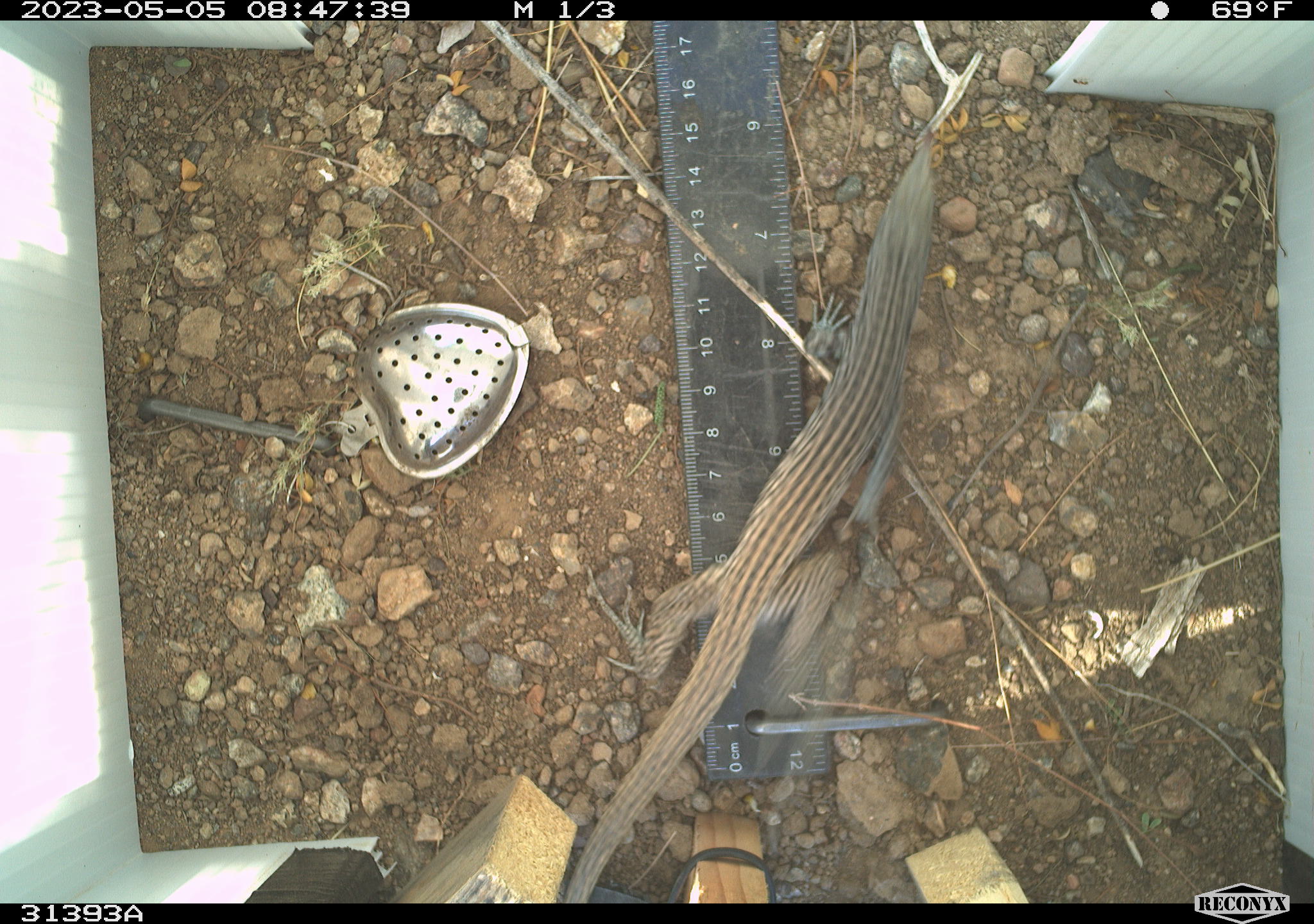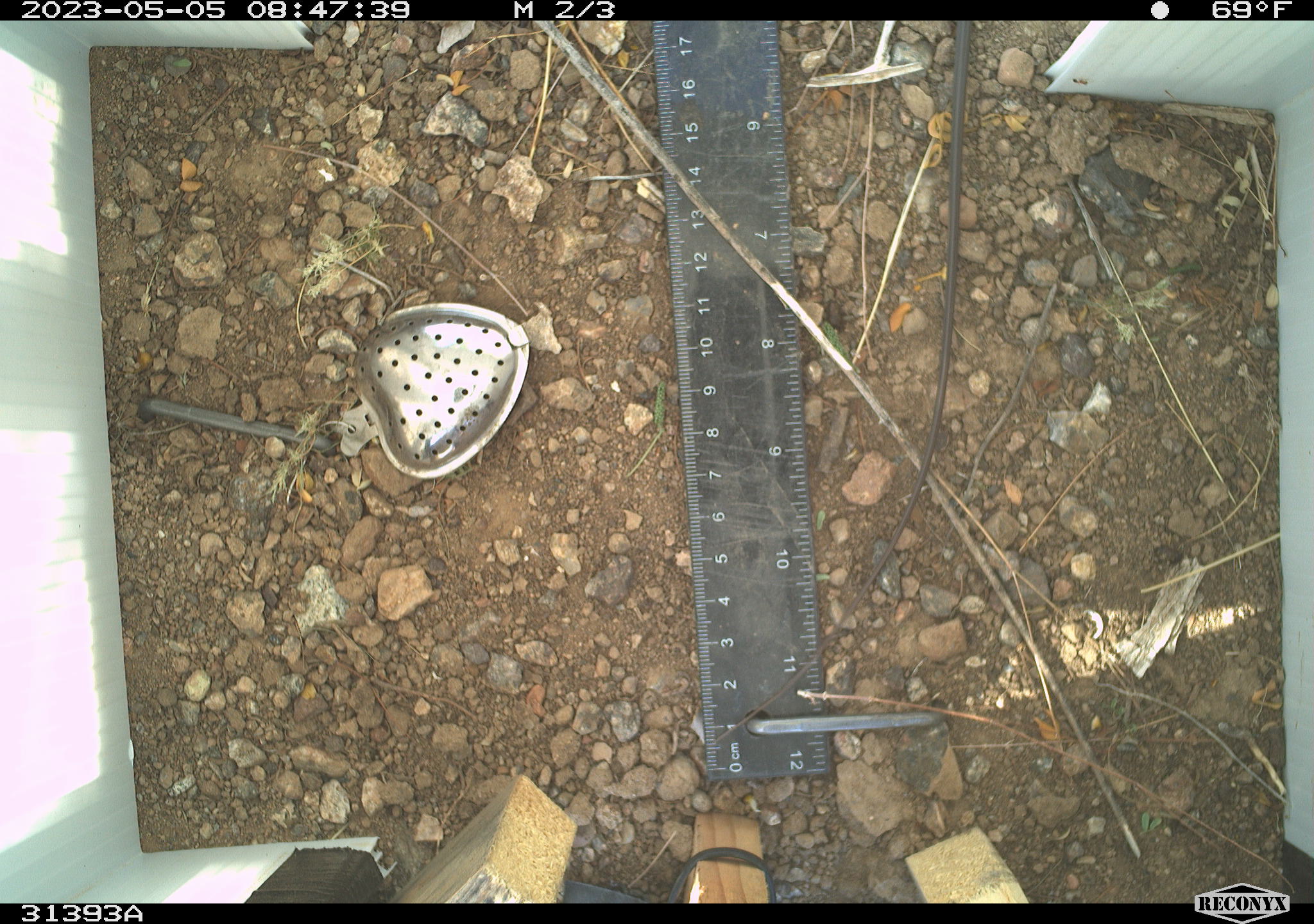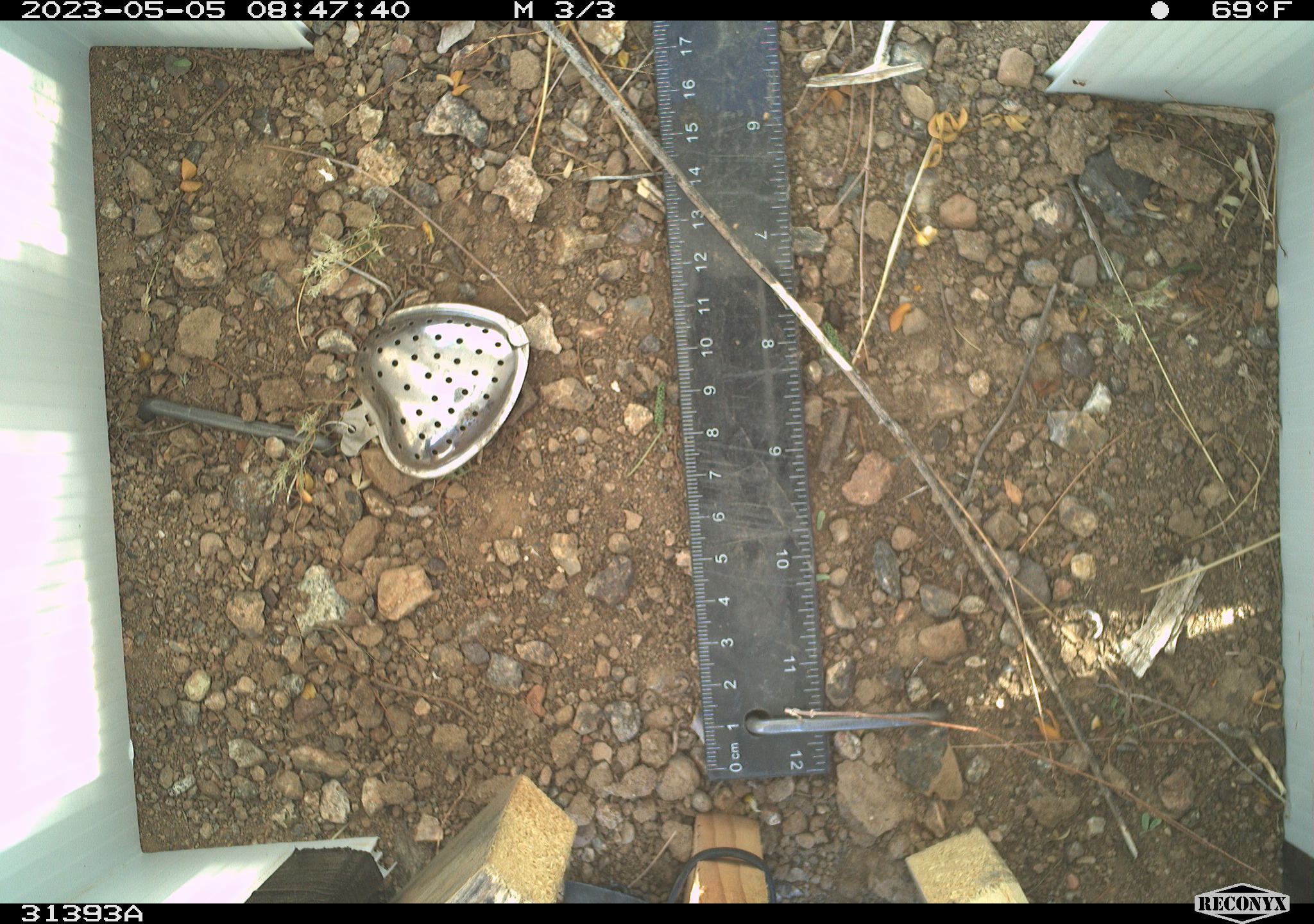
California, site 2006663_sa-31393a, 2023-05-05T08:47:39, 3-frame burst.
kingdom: Animalia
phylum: Chordata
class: Reptilia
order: Squamata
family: Teiidae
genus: Aspidoscelis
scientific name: Aspidoscelis tigris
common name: western whiptail